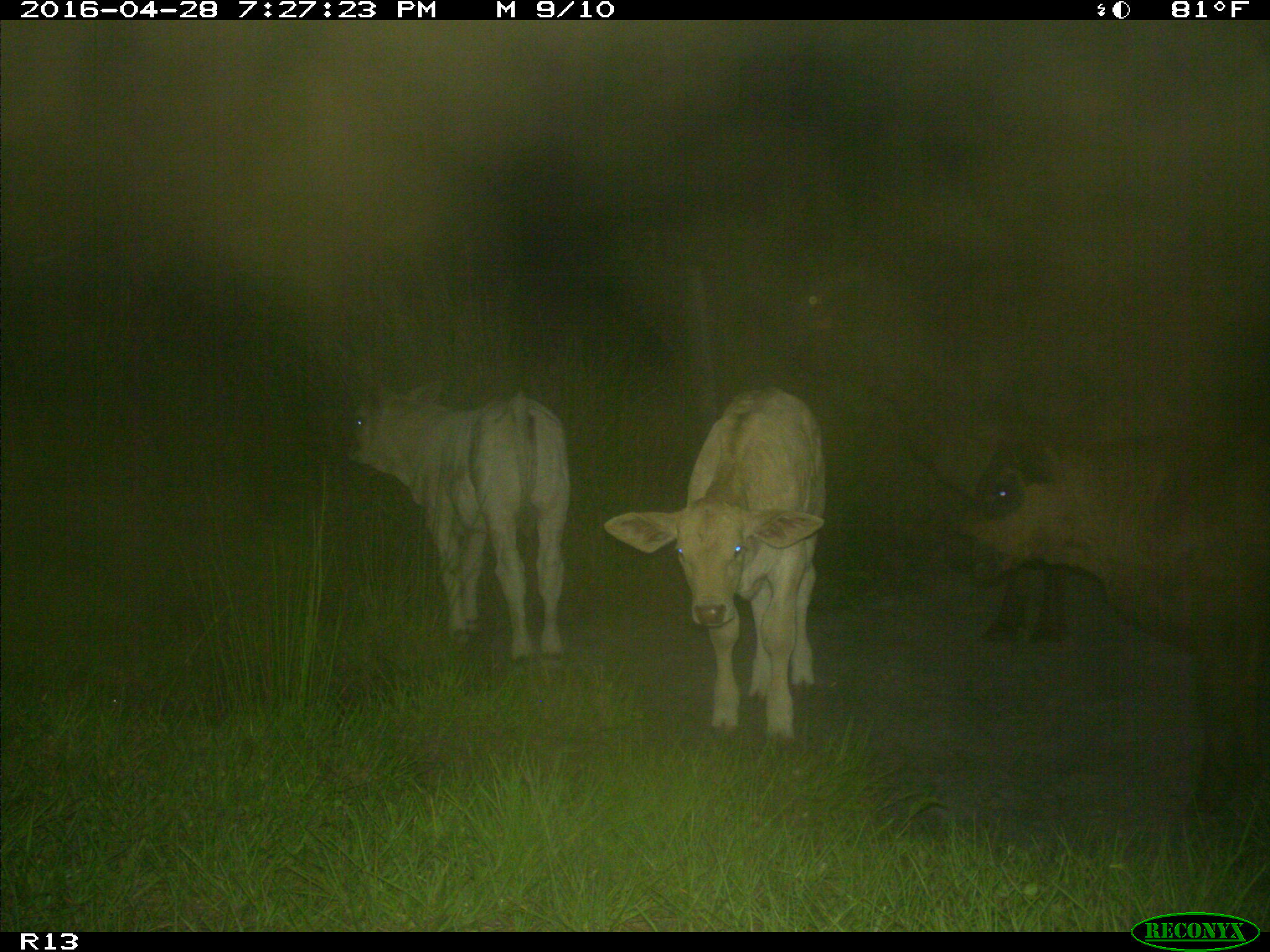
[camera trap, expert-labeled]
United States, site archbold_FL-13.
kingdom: Animalia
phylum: Chordata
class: Mammalia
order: Artiodactyla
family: Bovidae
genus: Bos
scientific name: Bos taurus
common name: domestic cow